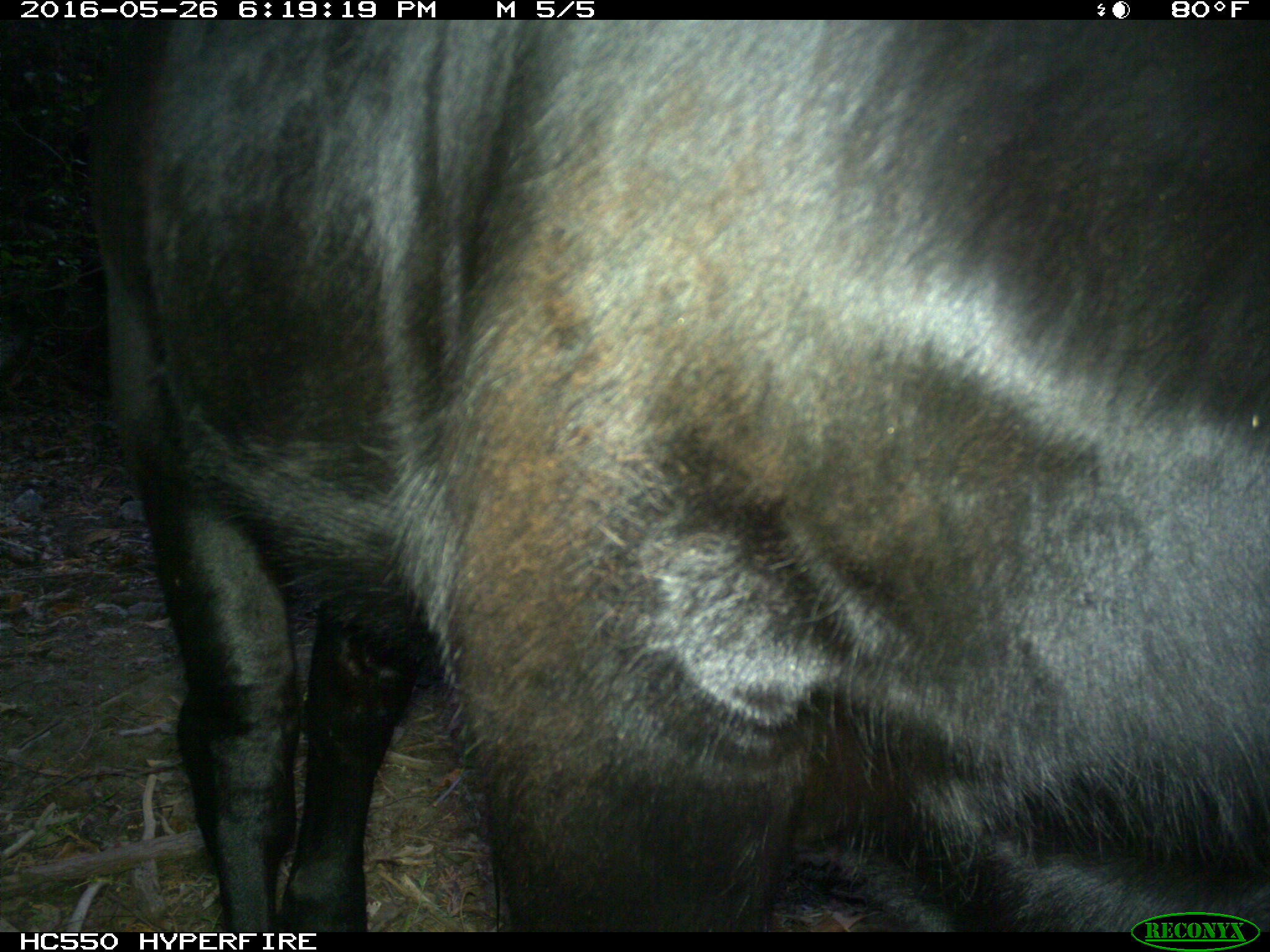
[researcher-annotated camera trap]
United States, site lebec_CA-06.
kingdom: Animalia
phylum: Chordata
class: Mammalia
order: Artiodactyla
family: Bovidae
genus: Bos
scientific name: Bos taurus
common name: domestic cow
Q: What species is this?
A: Bos taurus (domestic cow).